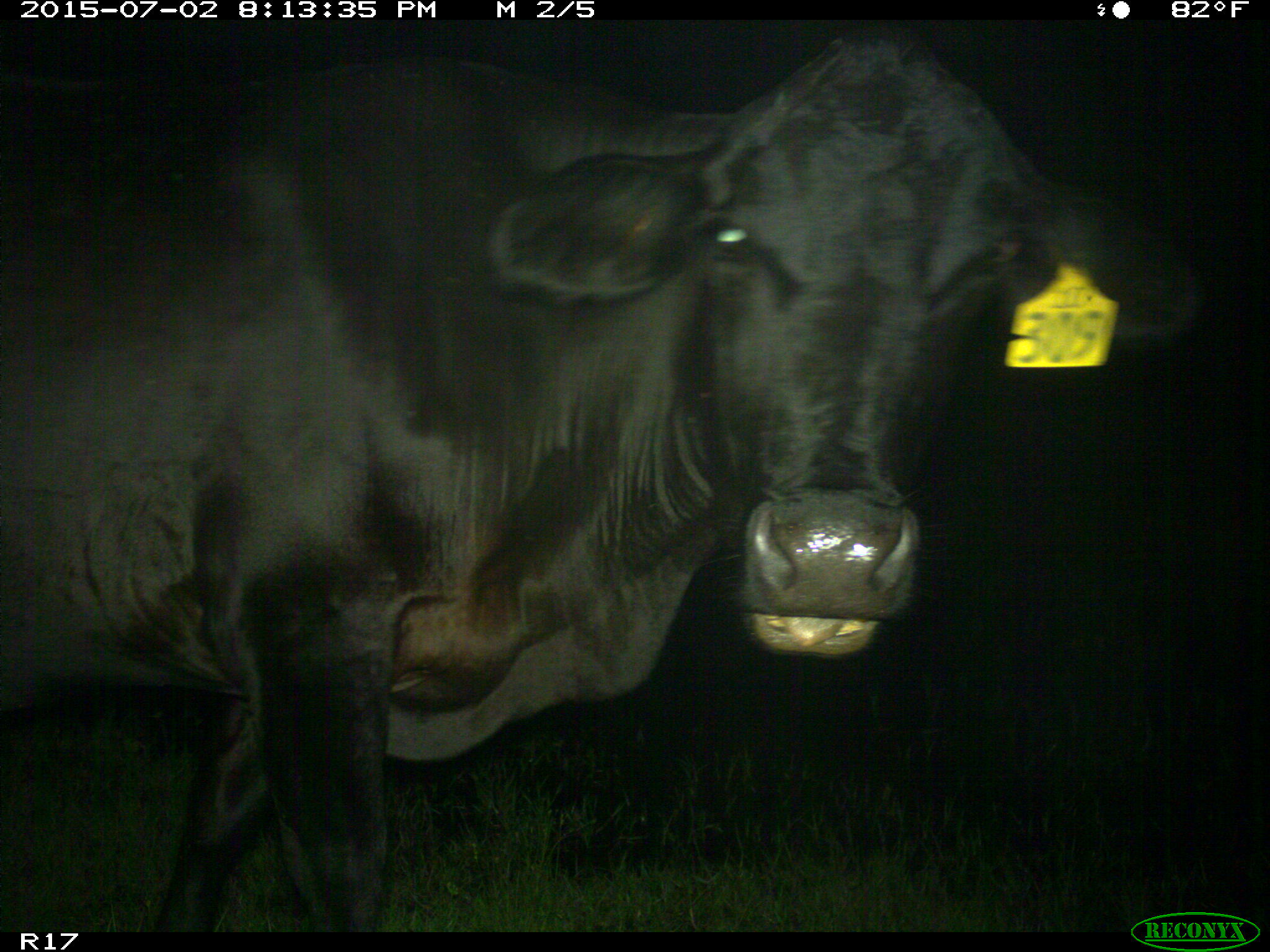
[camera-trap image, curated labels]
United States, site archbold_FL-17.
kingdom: Animalia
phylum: Chordata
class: Mammalia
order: Artiodactyla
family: Bovidae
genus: Bos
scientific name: Bos taurus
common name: domestic cow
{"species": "Bos taurus (domestic cow)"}